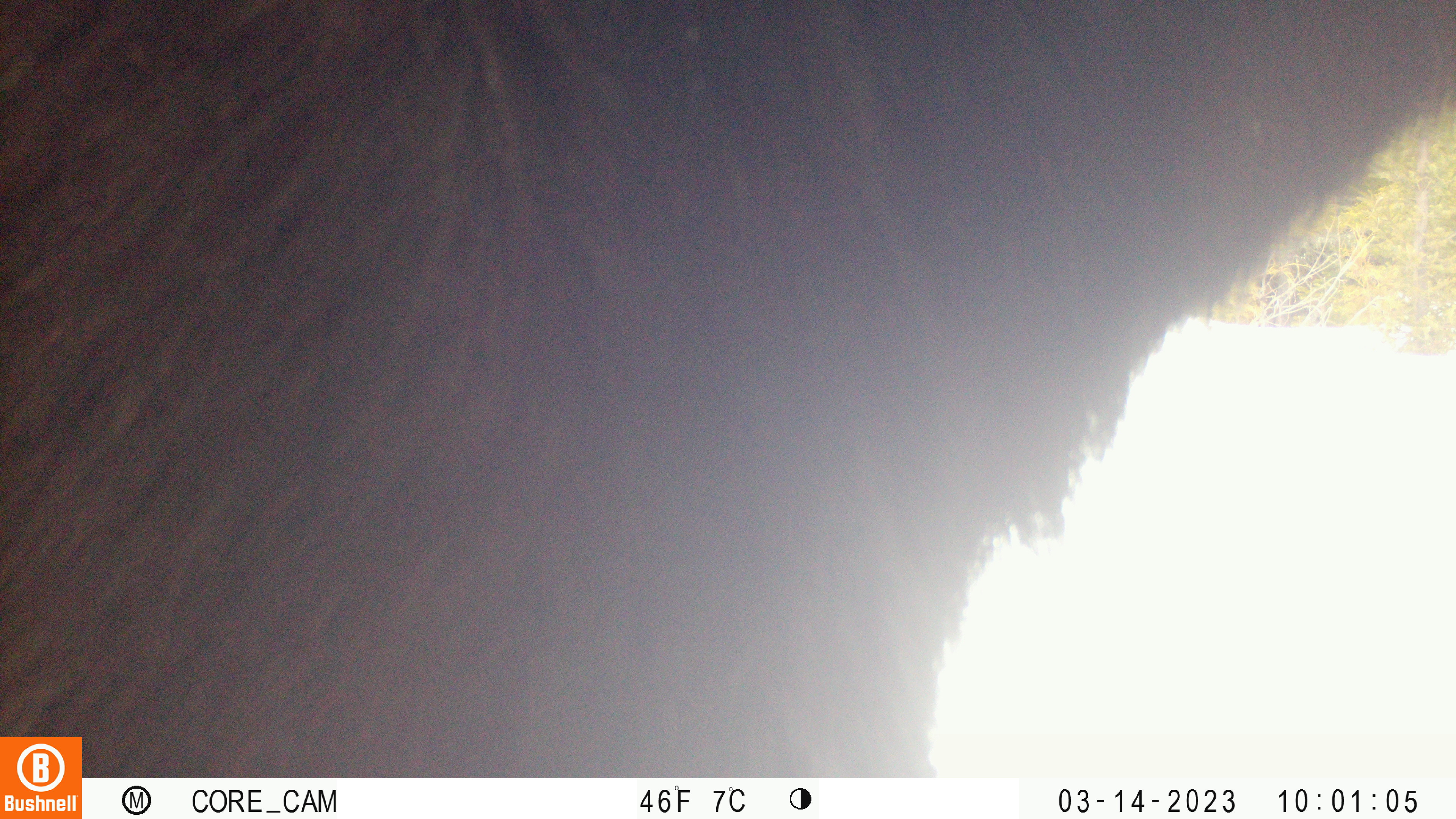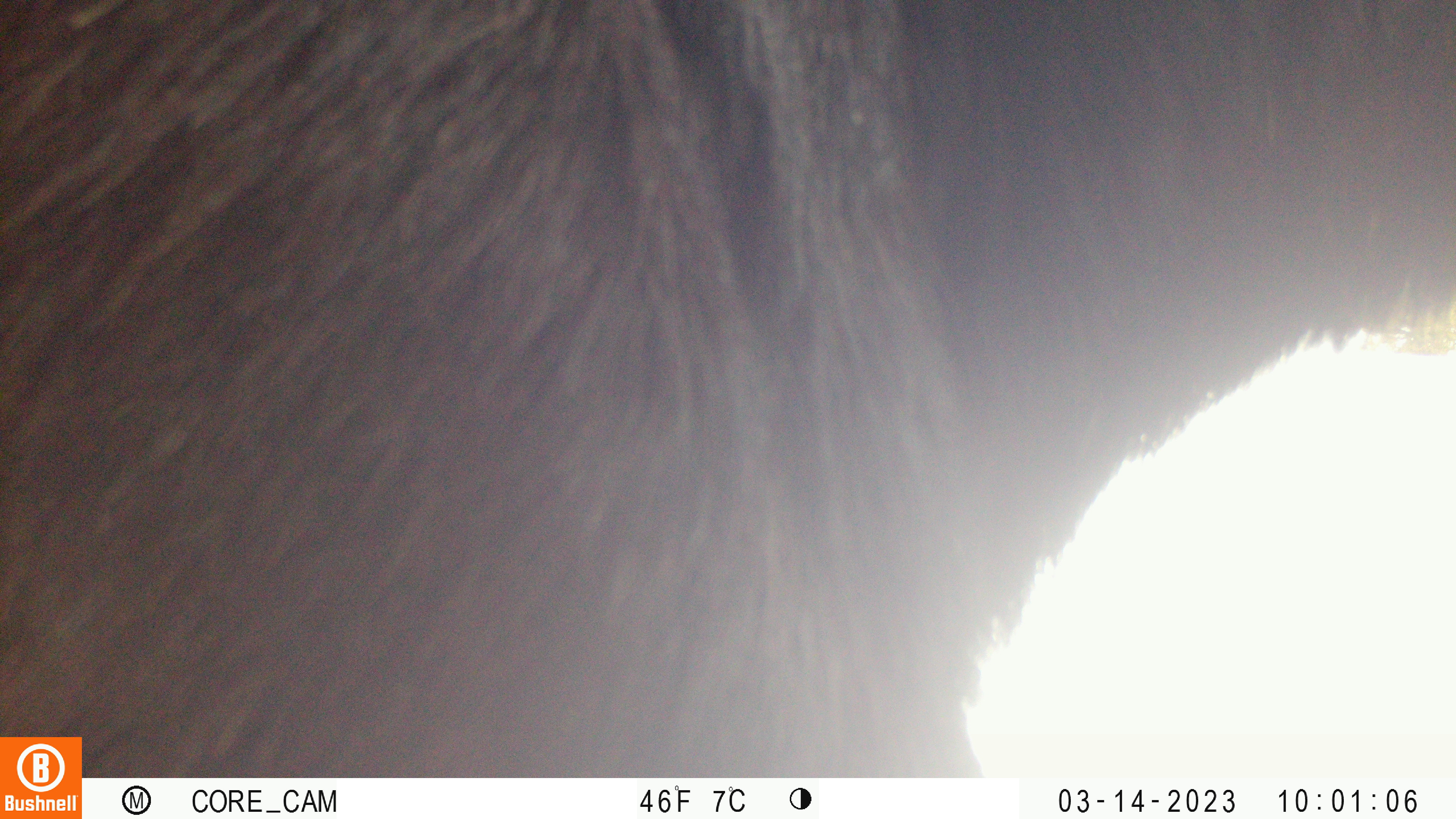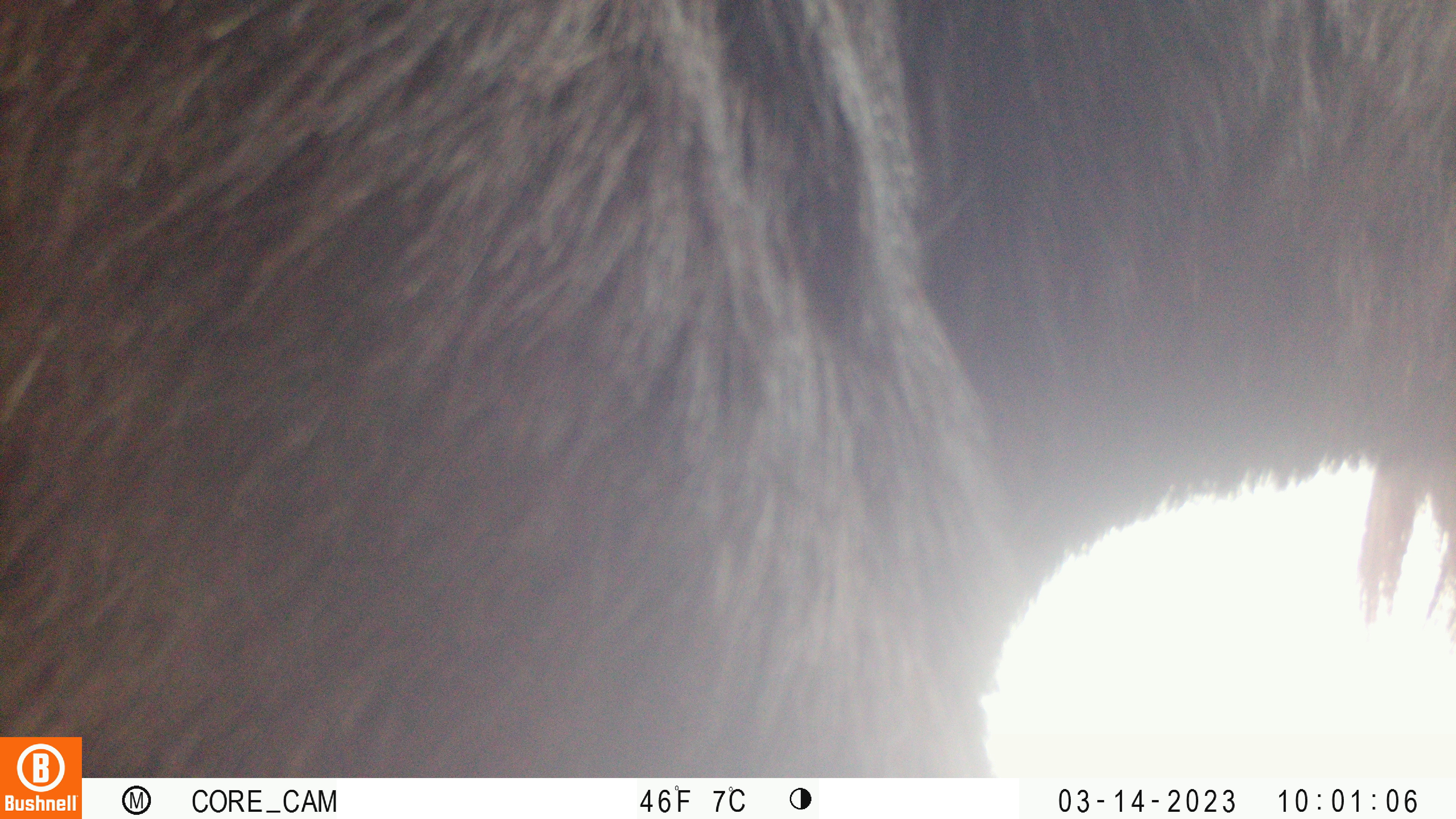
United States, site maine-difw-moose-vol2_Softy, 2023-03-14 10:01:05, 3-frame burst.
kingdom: Animalia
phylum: Chordata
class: Mammalia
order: Artiodactyla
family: Cervidae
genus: Alces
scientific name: Alces alces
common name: moose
Moose (Alces alces).